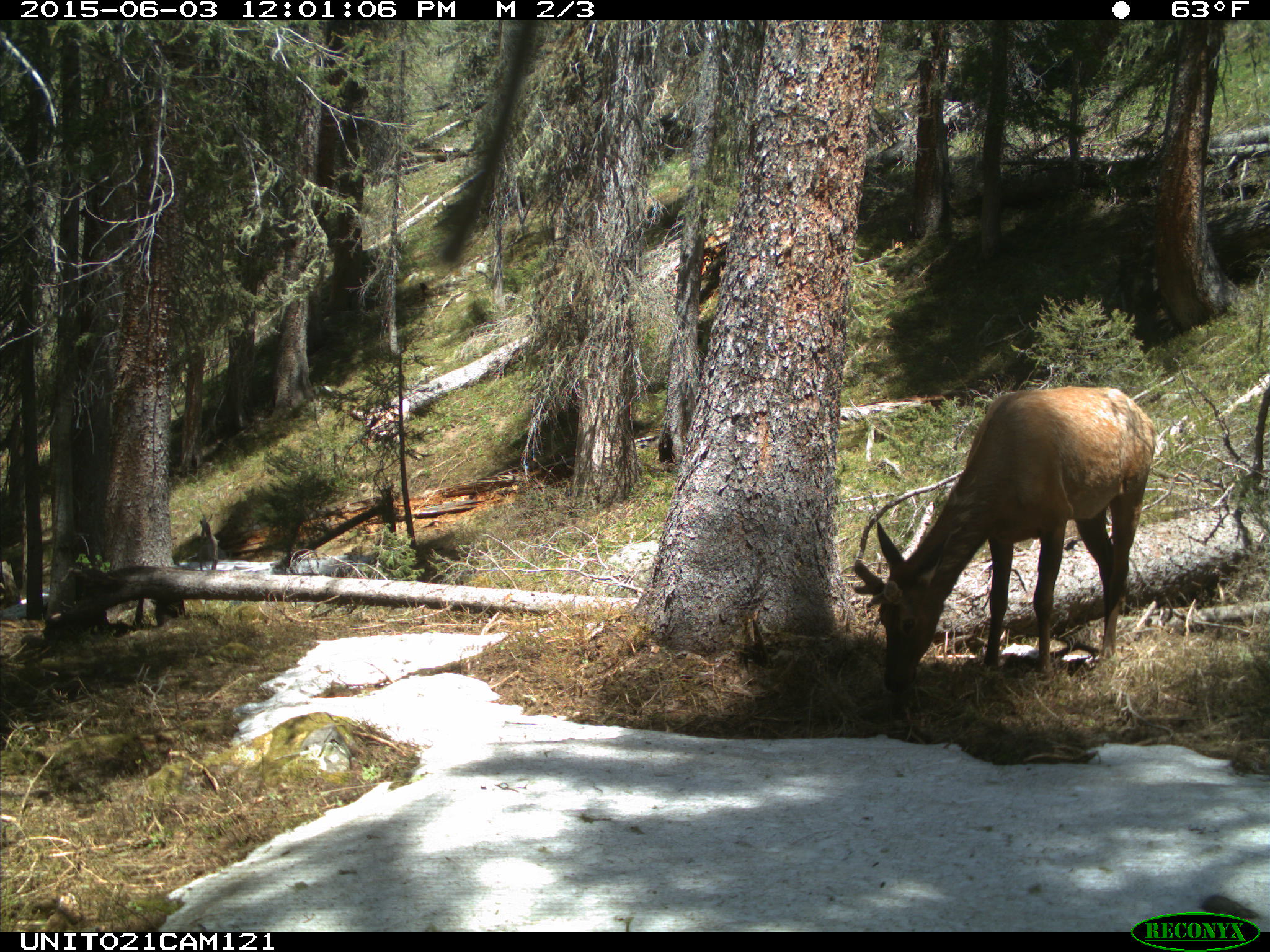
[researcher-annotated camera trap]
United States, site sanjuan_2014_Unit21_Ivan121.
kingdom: Animalia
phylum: Chordata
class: Mammalia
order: Artiodactyla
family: Cervidae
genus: Cervus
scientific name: Cervus elaphus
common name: red deer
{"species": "Cervus elaphus (red deer)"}